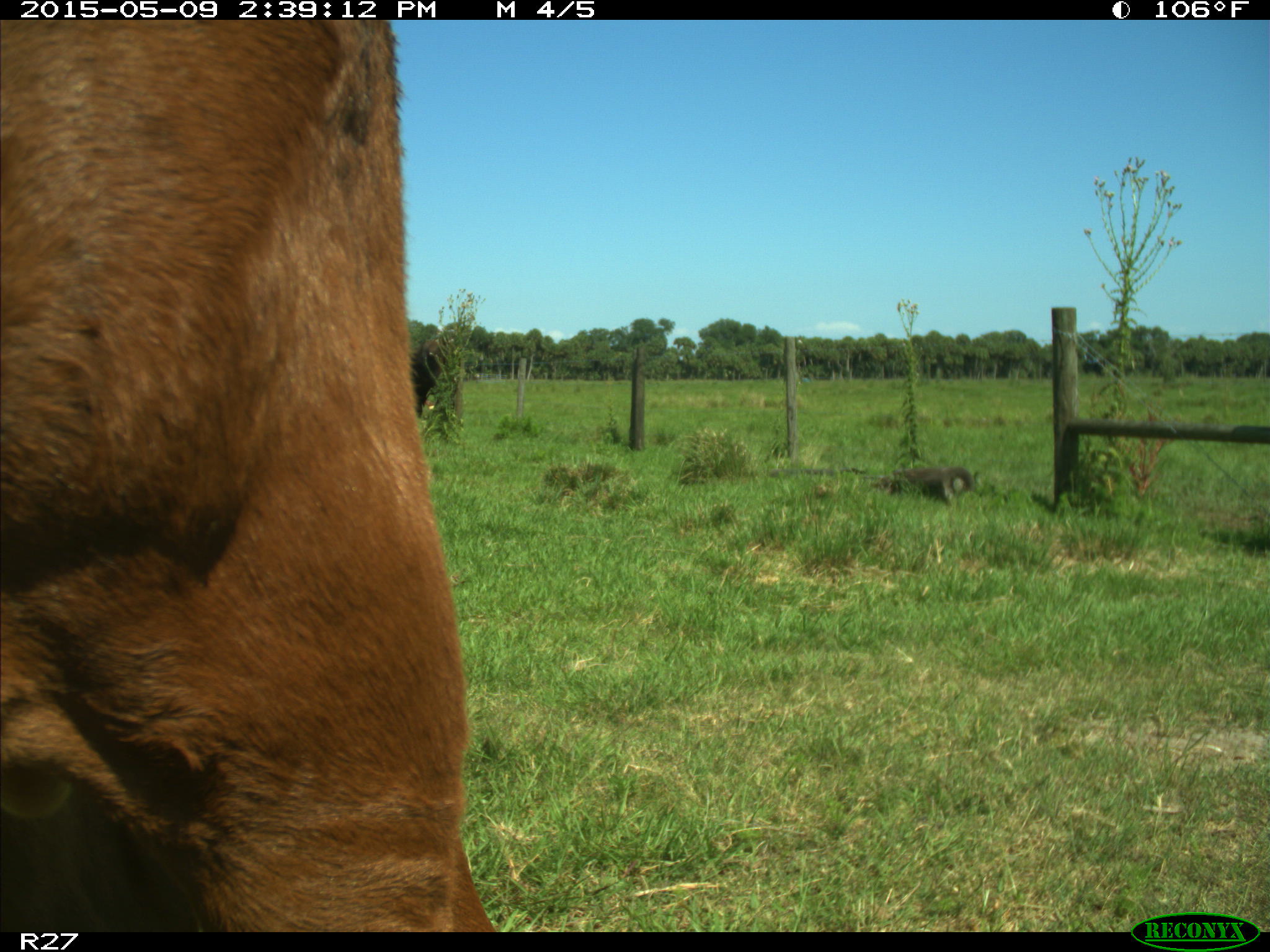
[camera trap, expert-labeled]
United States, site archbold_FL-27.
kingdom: Animalia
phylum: Chordata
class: Mammalia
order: Artiodactyla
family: Bovidae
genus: Bos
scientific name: Bos taurus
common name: domestic cow